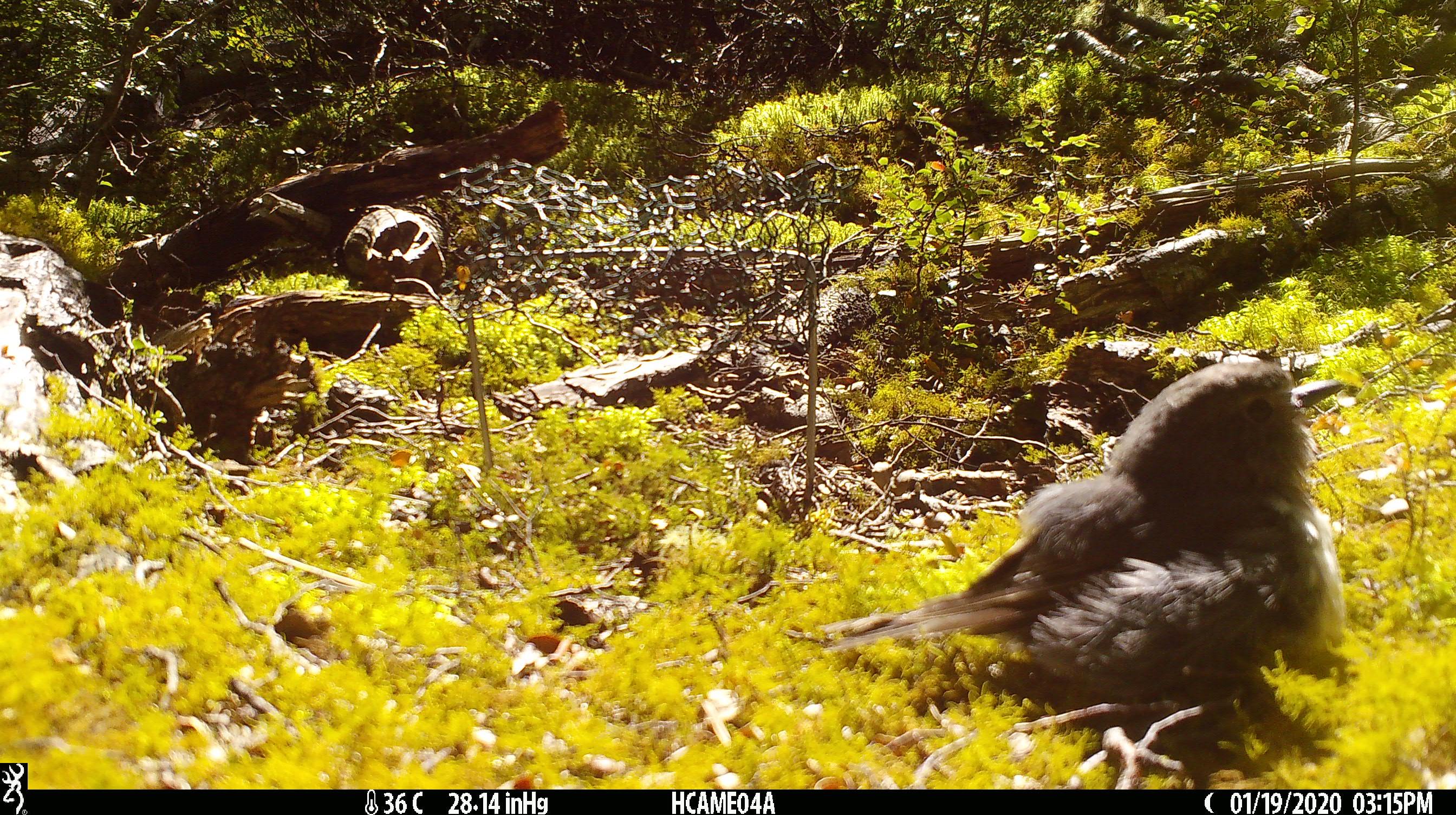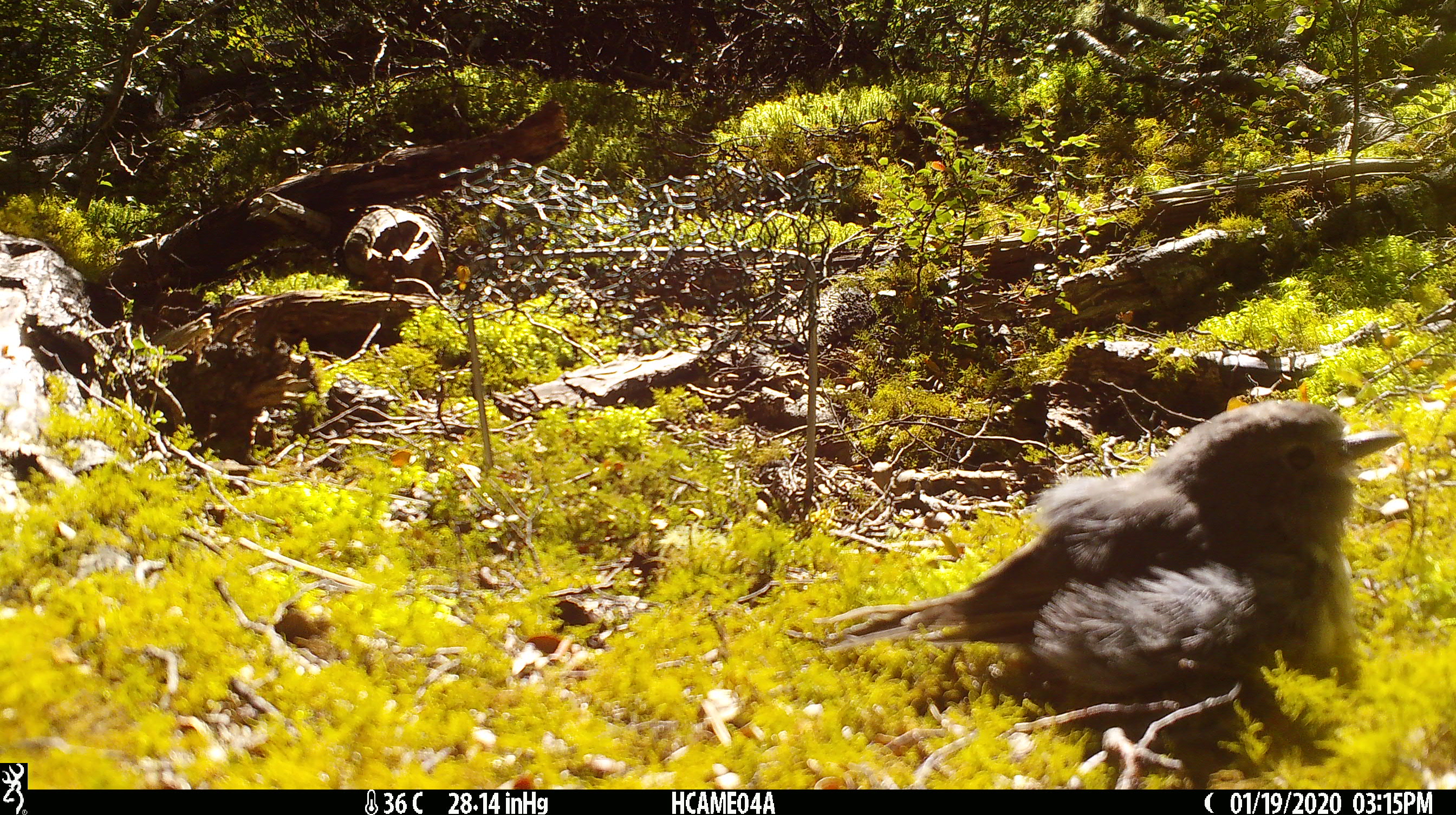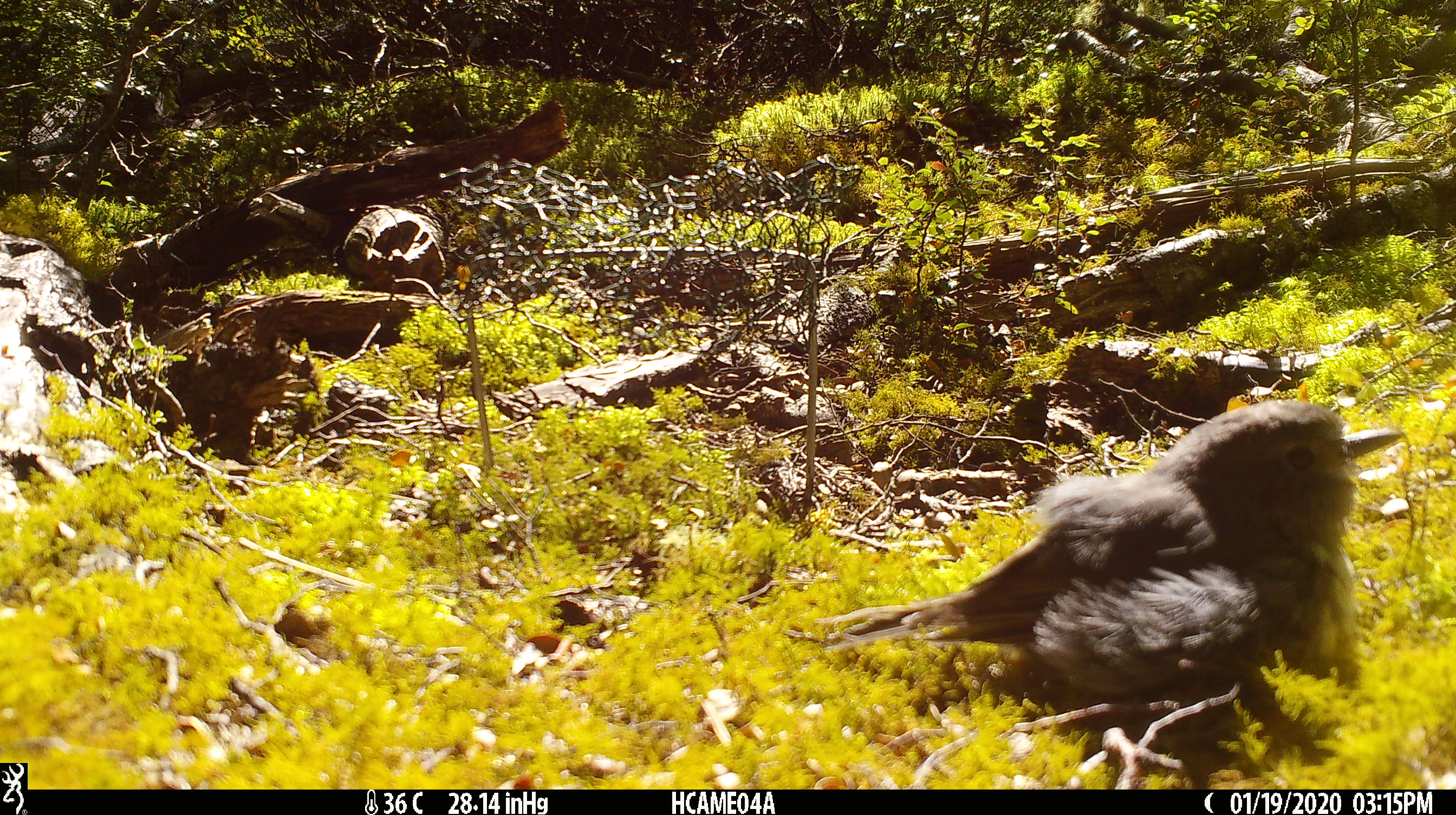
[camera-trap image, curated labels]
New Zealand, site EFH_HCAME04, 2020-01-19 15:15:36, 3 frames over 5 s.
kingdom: Animalia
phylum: Chordata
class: Aves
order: Passeriformes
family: Petroicidae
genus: Petroica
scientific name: Petroica australis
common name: new zealand robin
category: robin